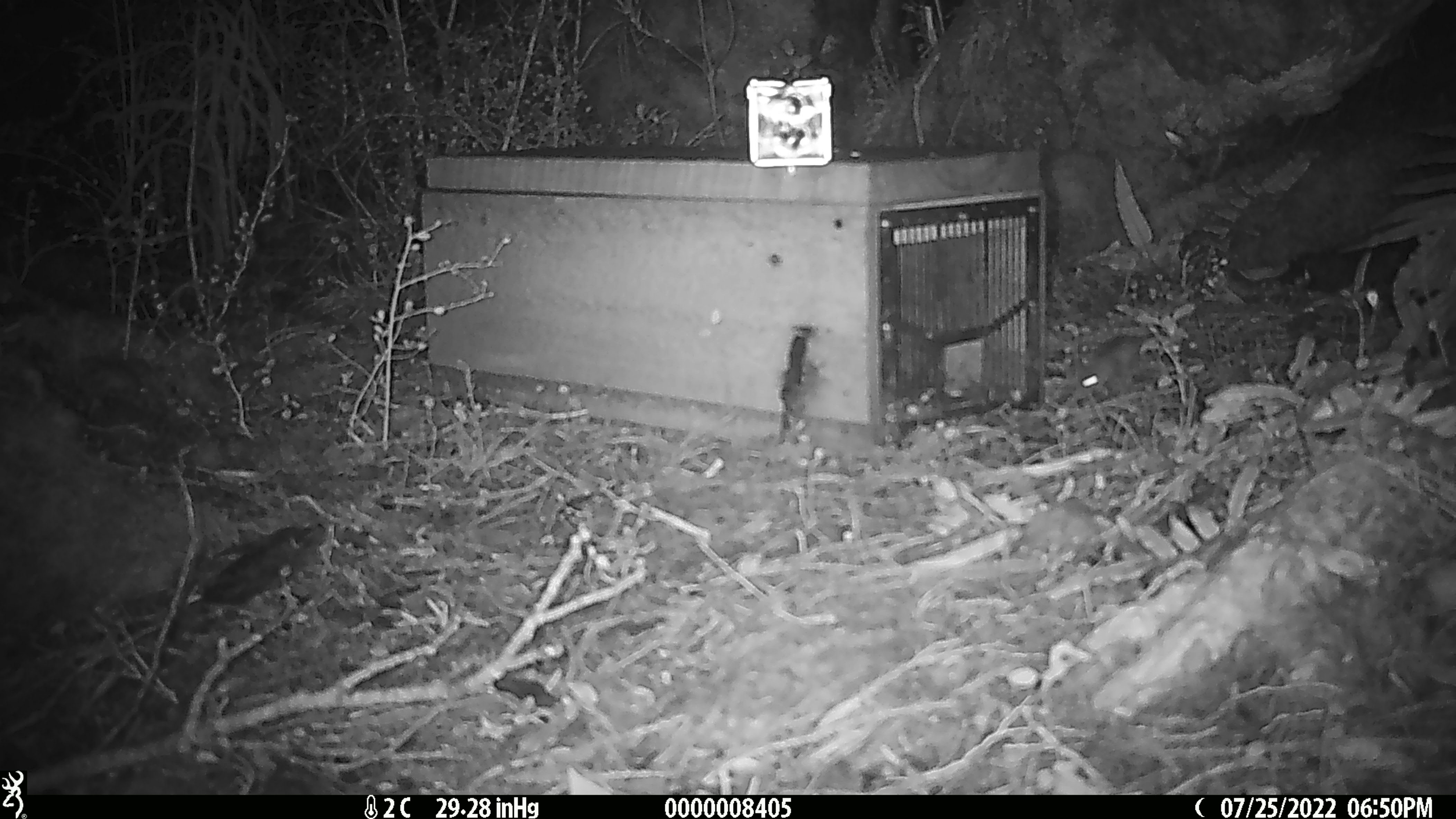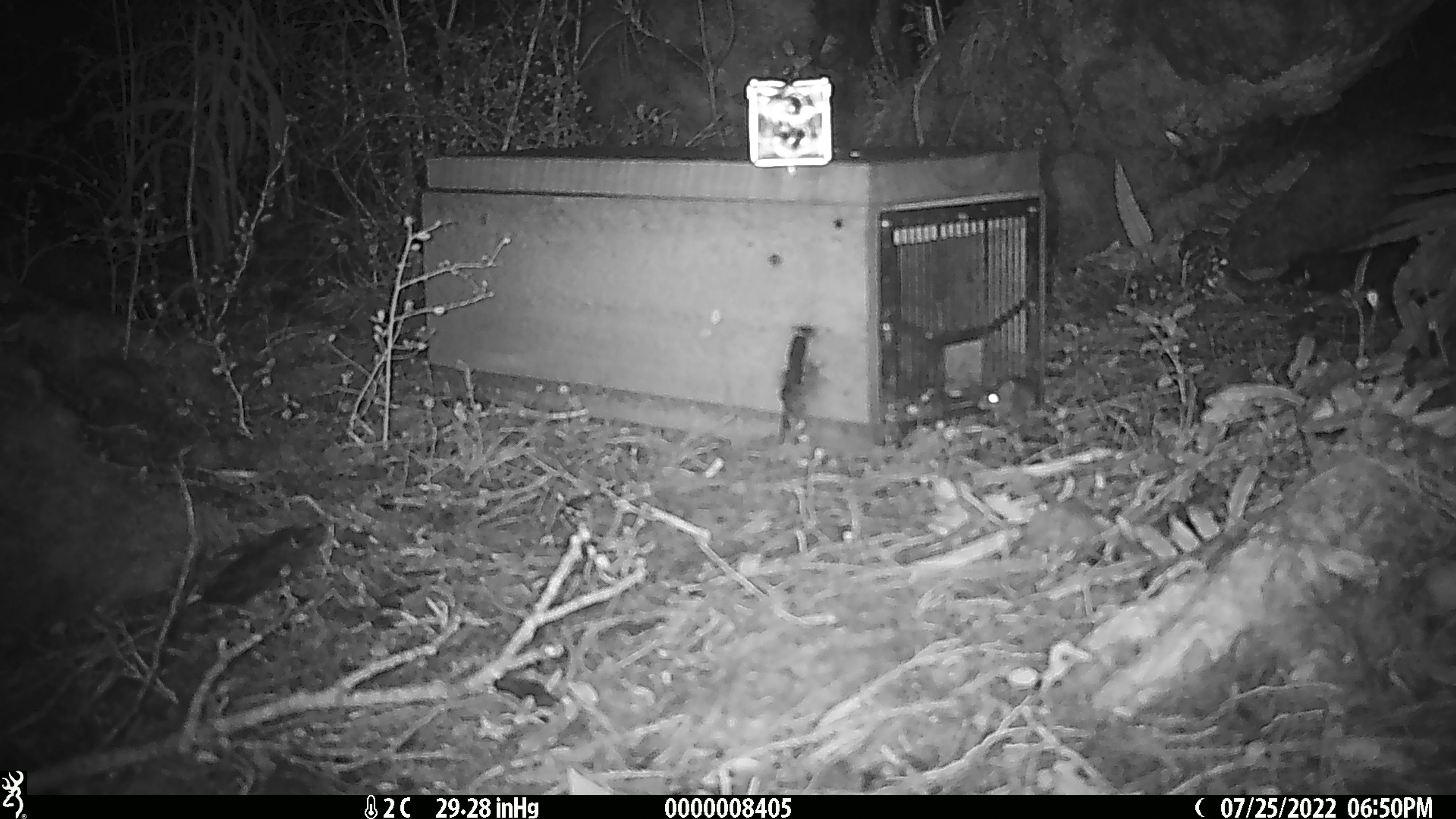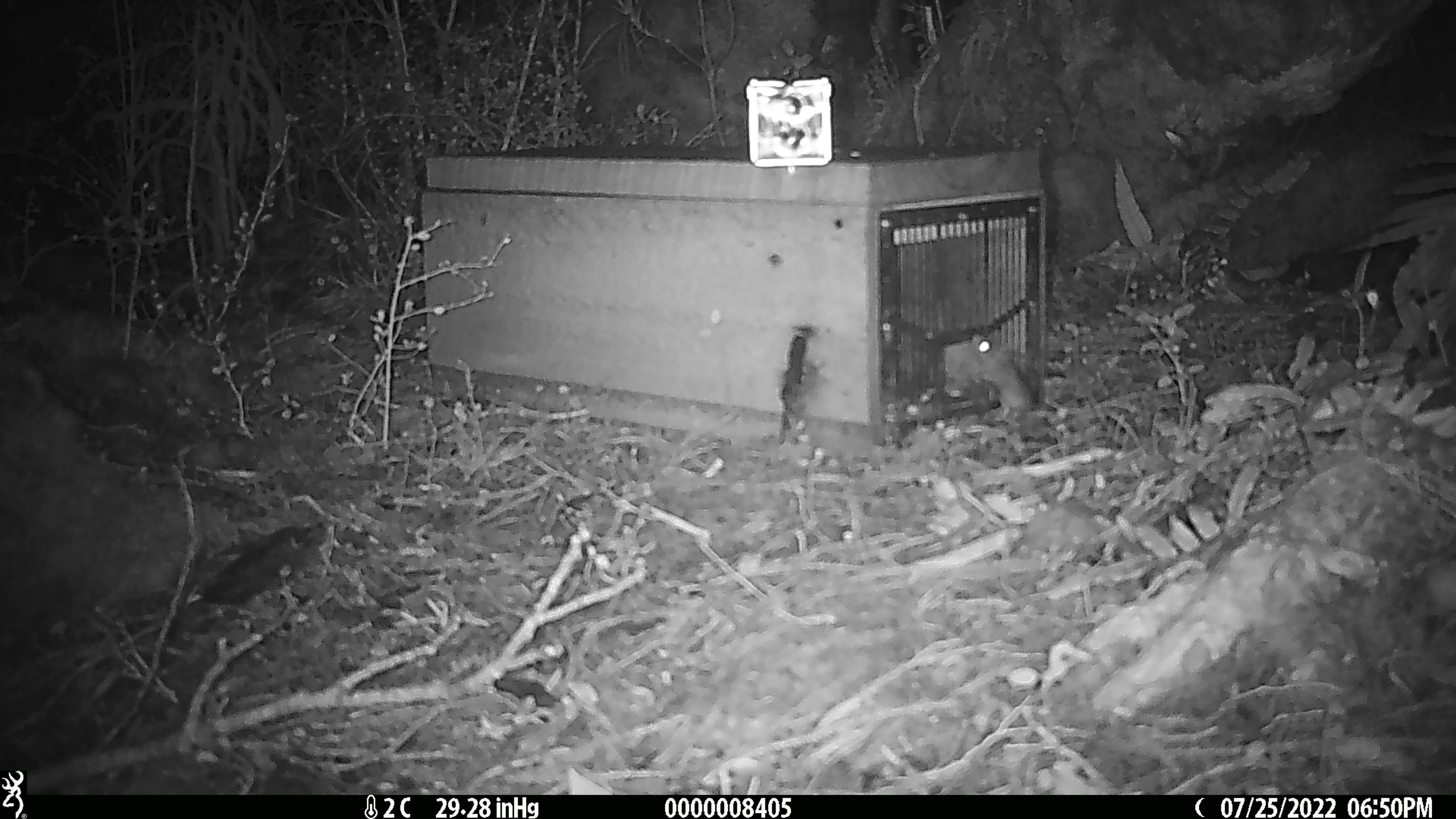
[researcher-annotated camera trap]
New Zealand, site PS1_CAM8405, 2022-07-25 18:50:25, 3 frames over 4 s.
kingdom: Animalia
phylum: Chordata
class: Mammalia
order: Rodentia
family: Muridae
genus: Mus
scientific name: Mus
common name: mouse